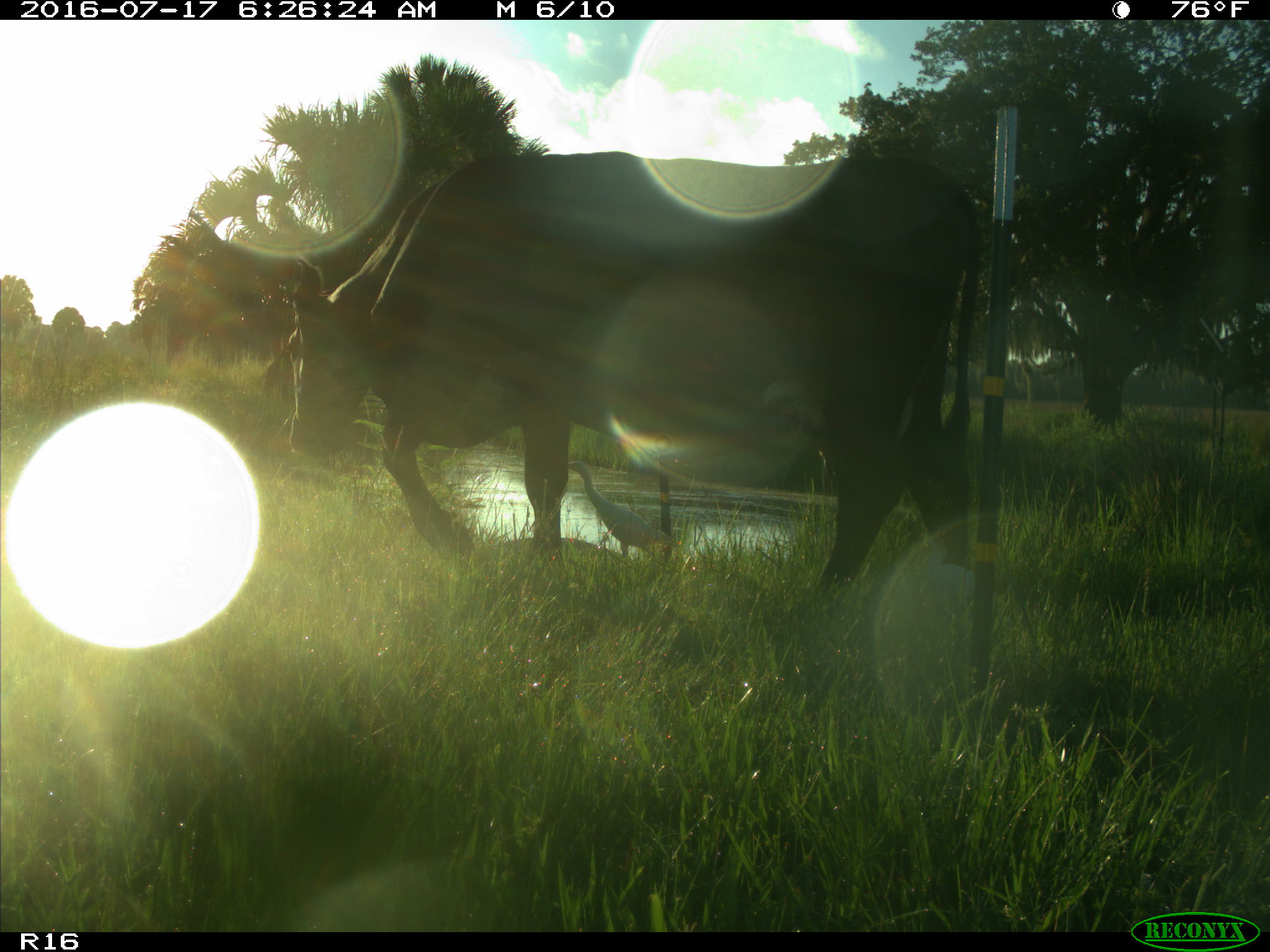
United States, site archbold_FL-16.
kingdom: Animalia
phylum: Chordata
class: Mammalia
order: Artiodactyla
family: Bovidae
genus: Bos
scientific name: Bos taurus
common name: domestic cow